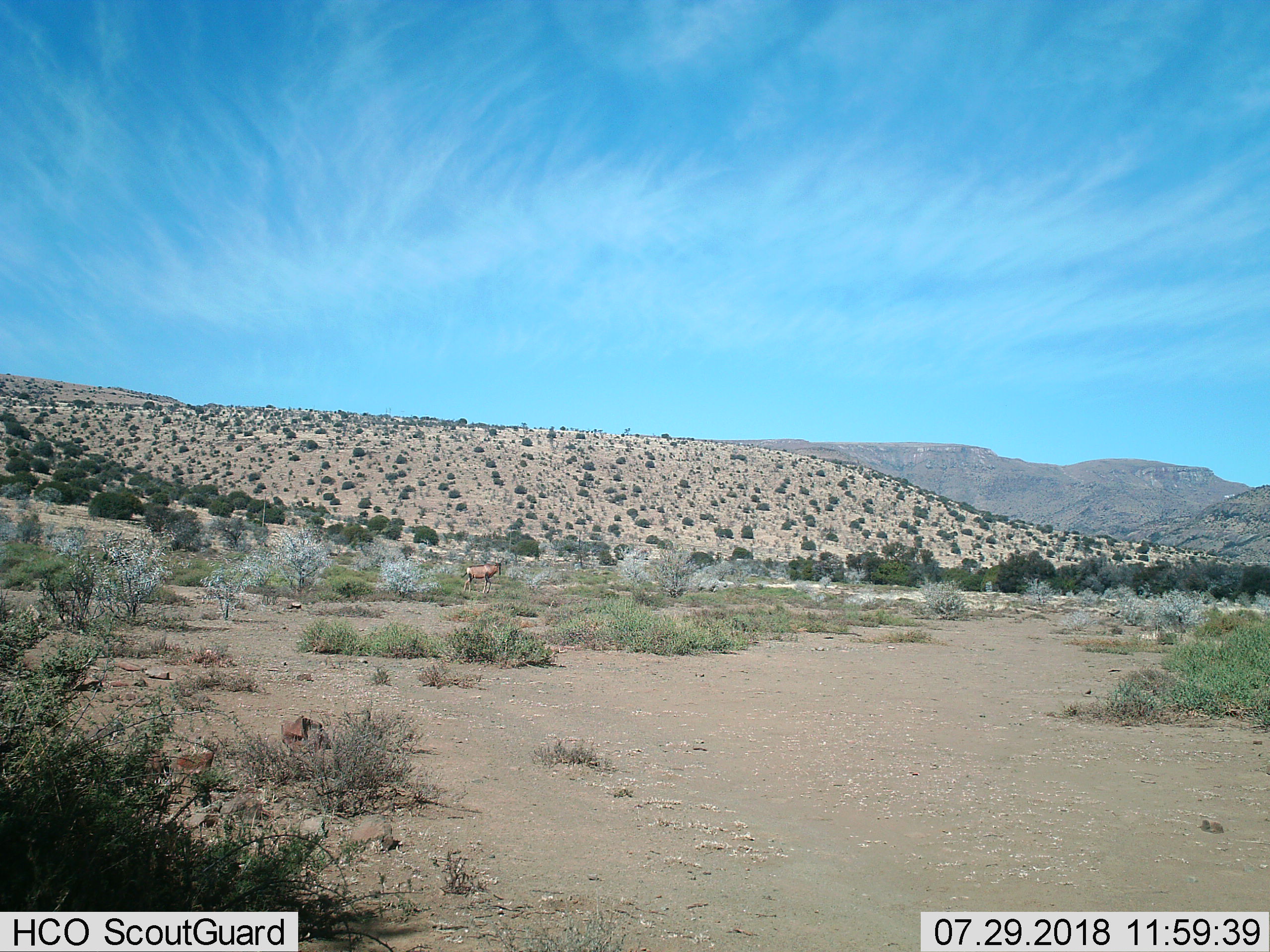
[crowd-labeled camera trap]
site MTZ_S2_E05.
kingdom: Animalia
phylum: Chordata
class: Mammalia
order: Artiodactyla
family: Bovidae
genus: Alcelaphus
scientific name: Alcelaphus buselaphus caama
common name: red hartebeest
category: hartebeestred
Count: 1.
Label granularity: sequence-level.